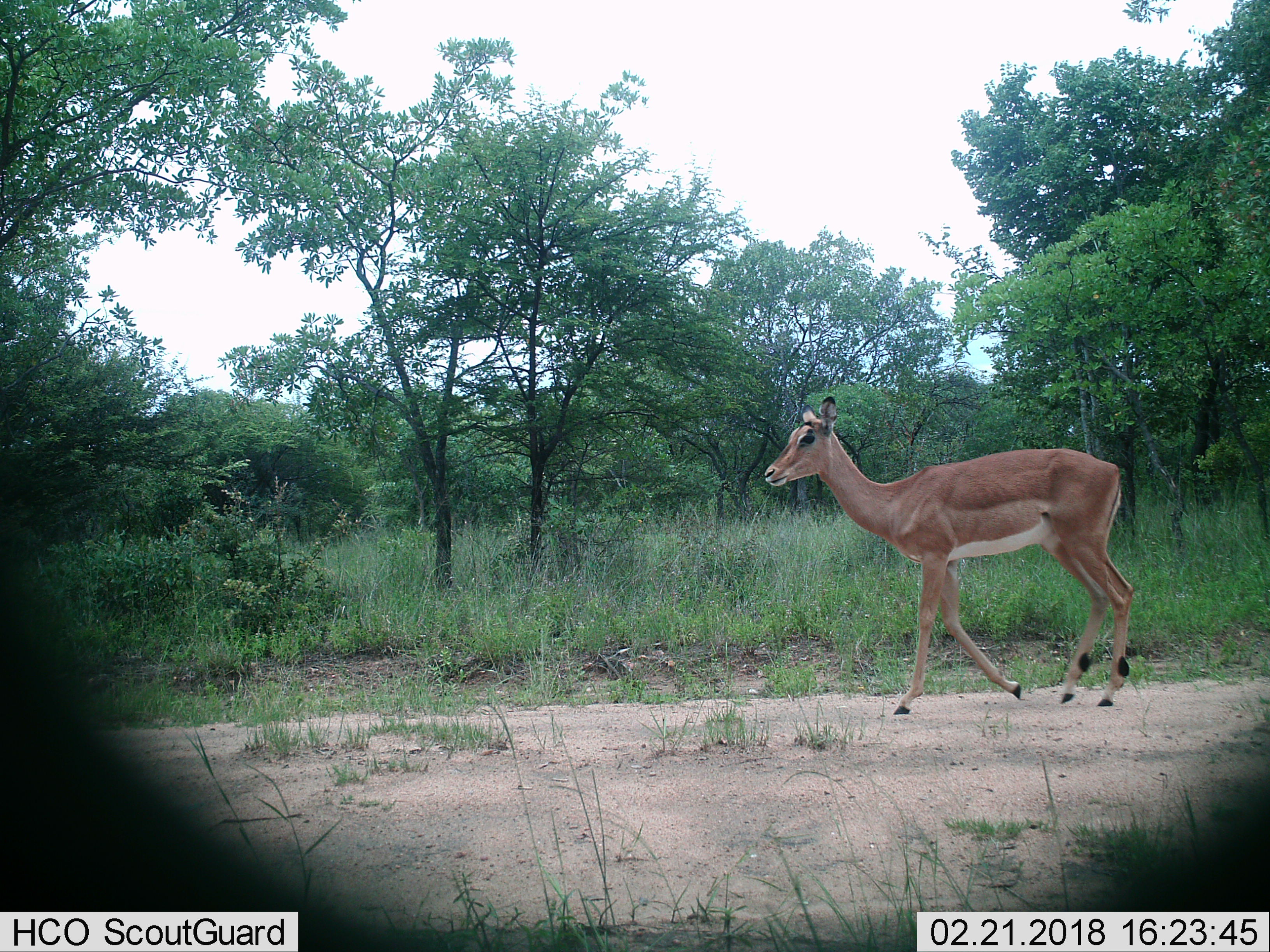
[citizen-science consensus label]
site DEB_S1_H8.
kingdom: Animalia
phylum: Chordata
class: Mammalia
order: Artiodactyla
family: Bovidae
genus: Aepyceros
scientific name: Aepyceros melampus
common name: impala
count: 1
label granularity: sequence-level